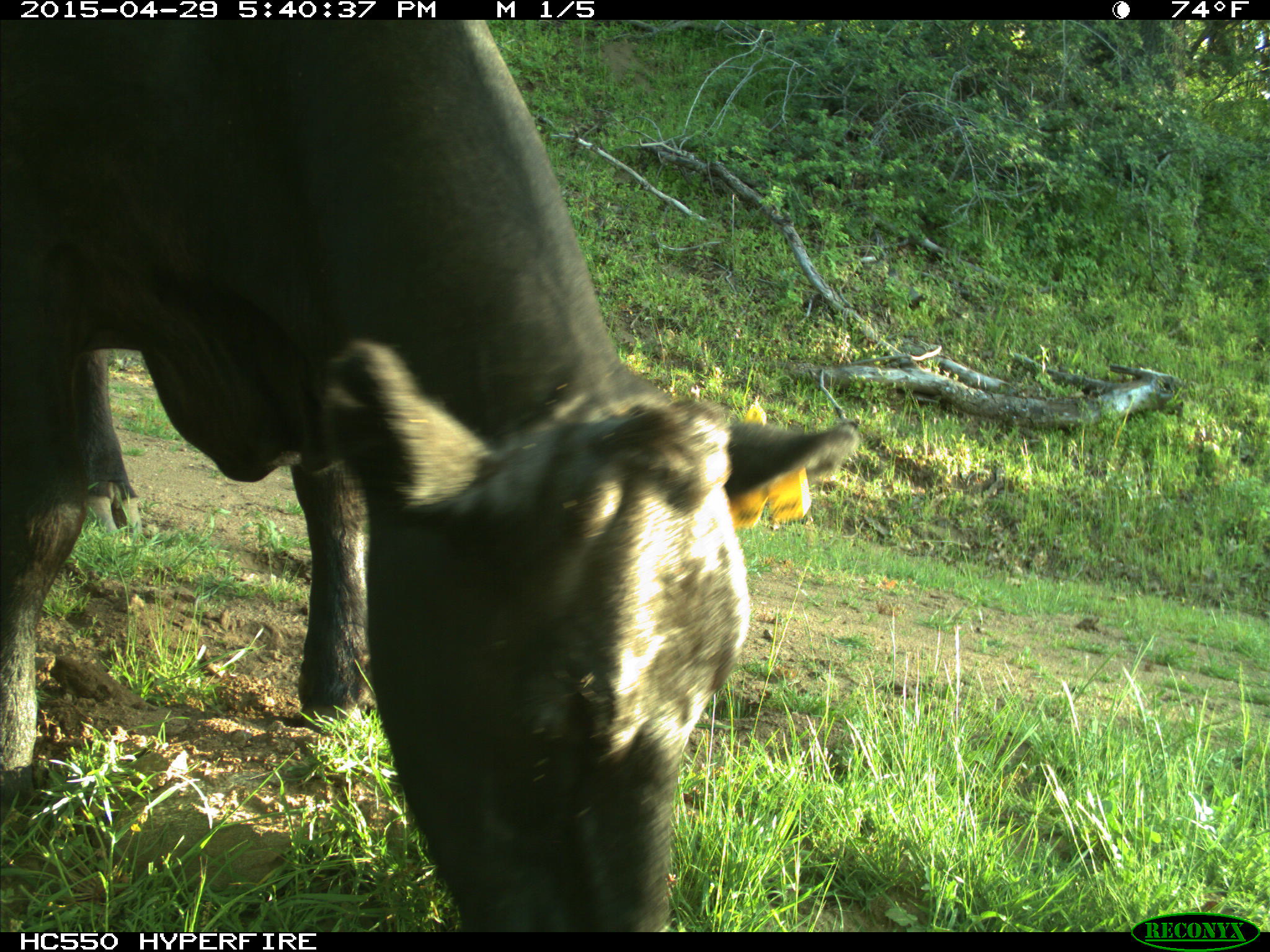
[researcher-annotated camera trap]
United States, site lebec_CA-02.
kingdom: Animalia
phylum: Chordata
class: Mammalia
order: Artiodactyla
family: Bovidae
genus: Bos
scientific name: Bos taurus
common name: domestic cow